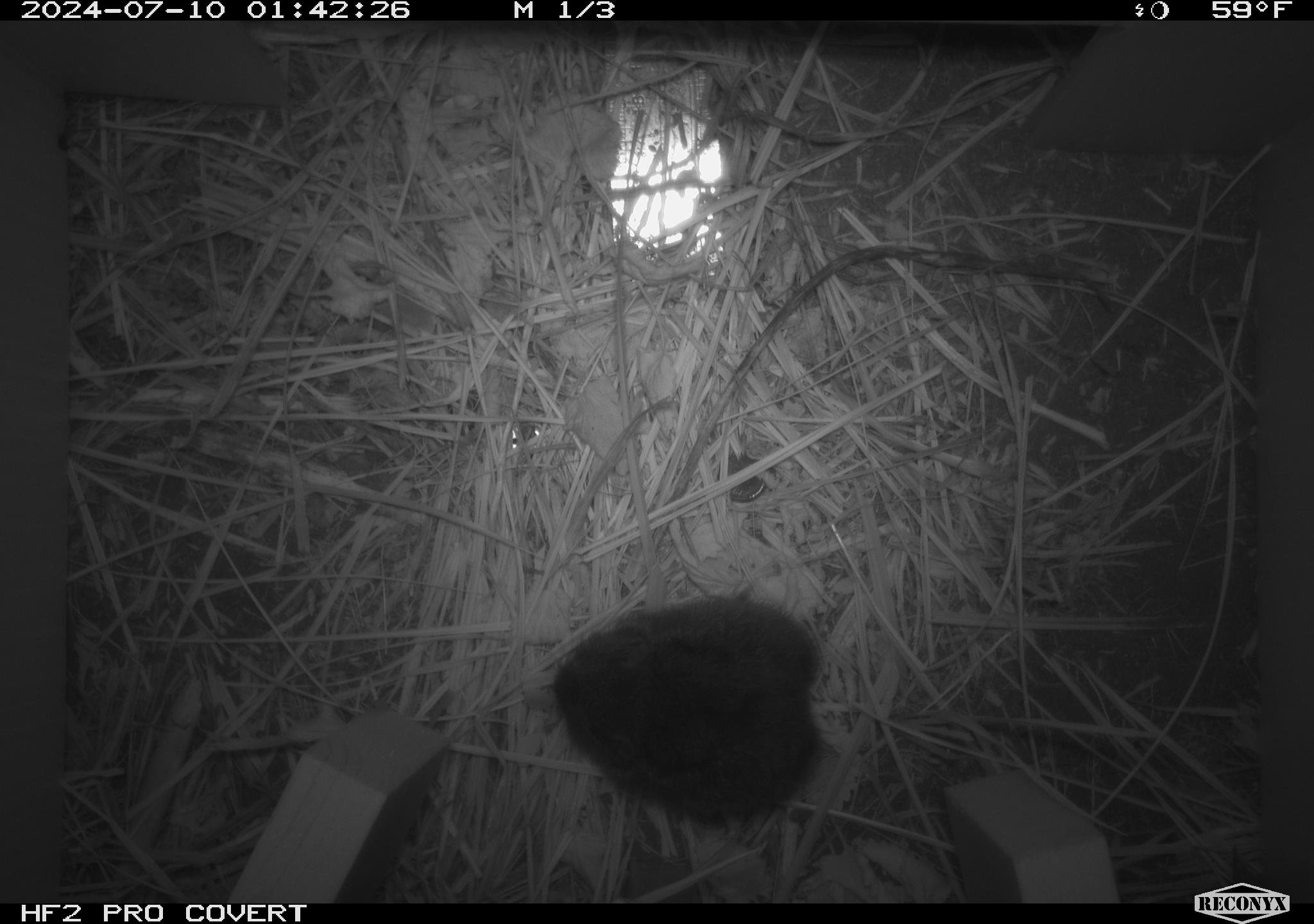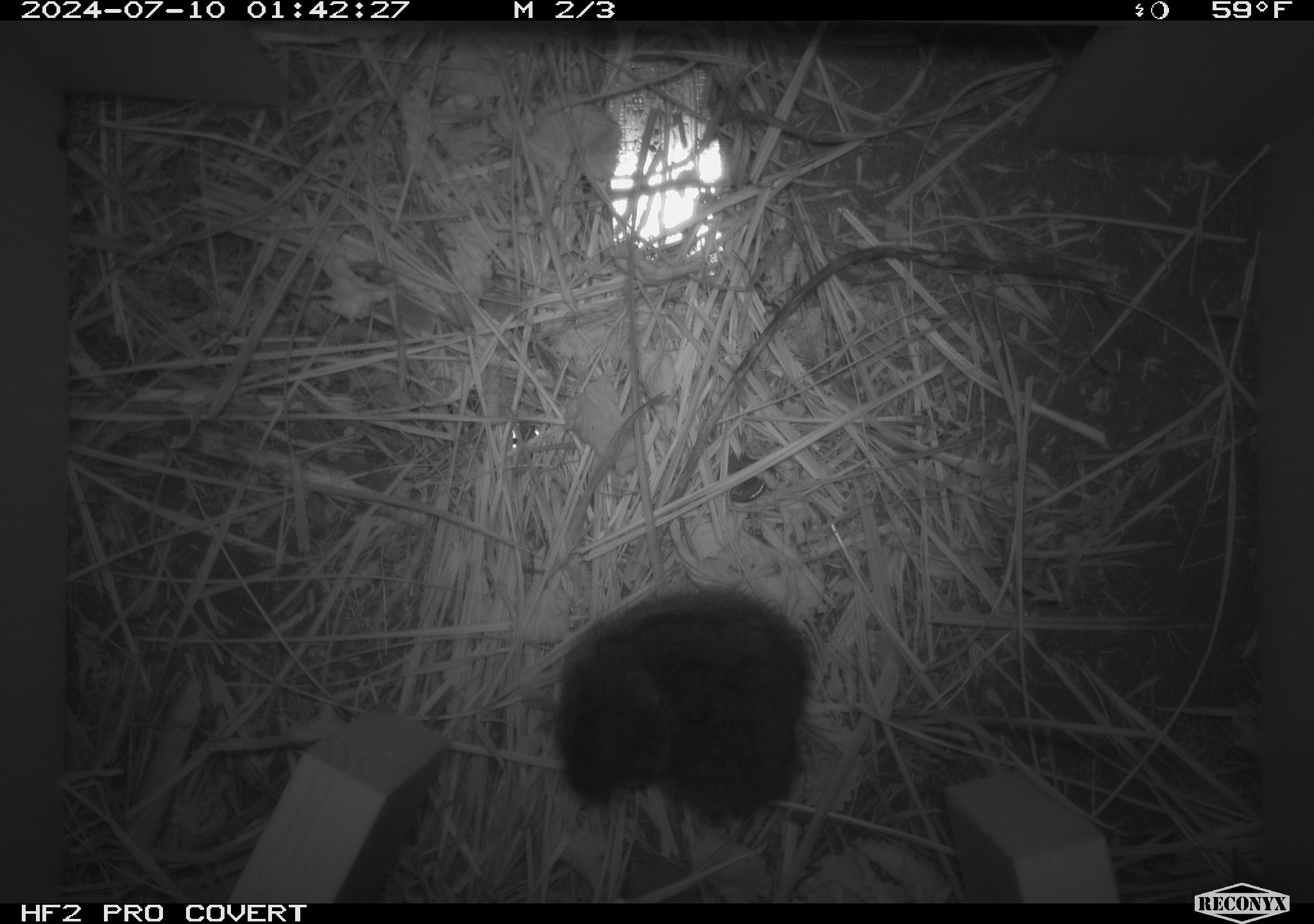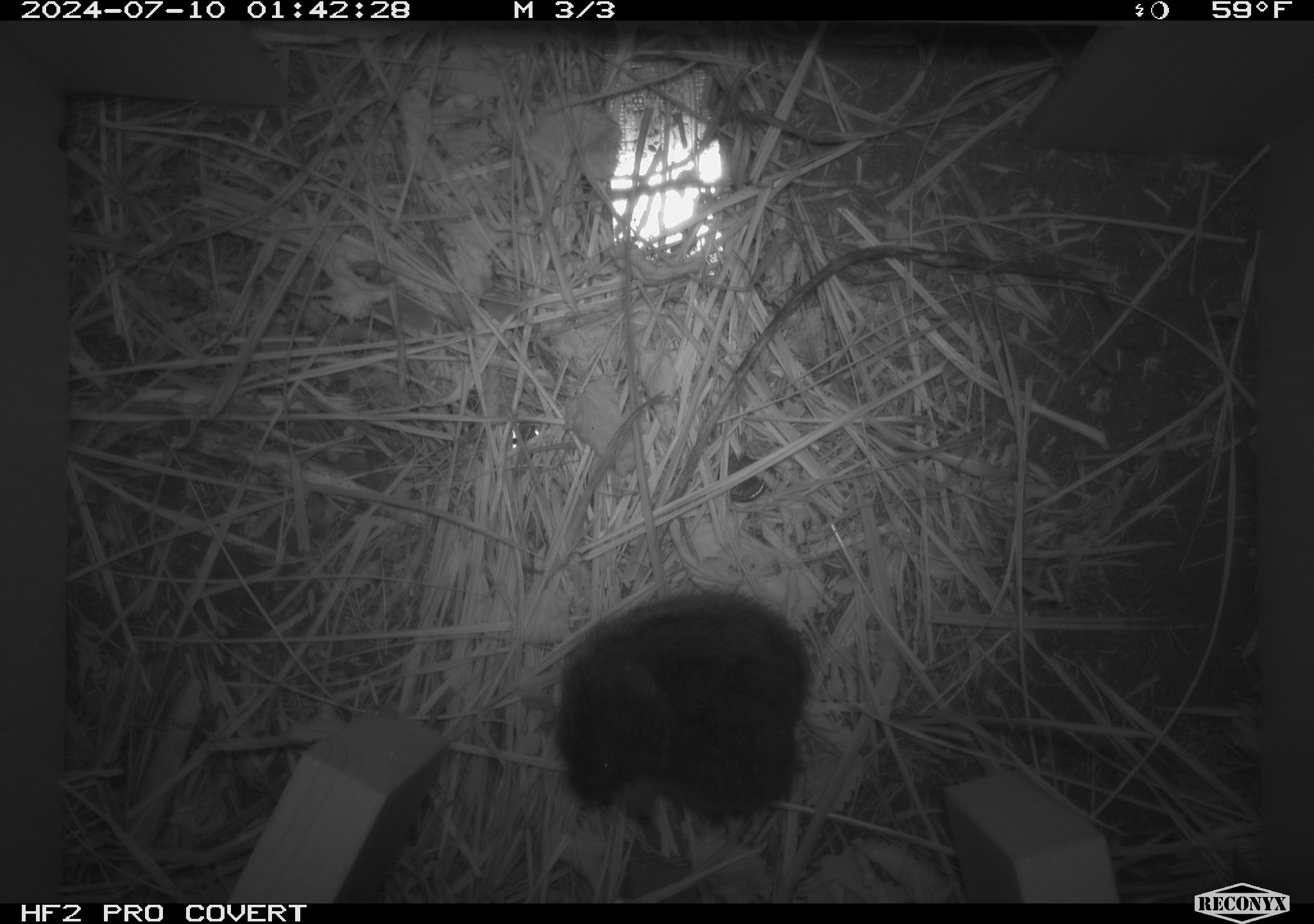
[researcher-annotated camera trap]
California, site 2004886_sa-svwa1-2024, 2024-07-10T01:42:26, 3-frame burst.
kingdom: Animalia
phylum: Chordata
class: Mammalia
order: Rodentia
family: Cricetidae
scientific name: Arvicolinae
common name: voles, lemmings, and muskrats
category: arvicolinae subfamily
Arvicolinae subfamily (voles, lemmings, and muskrats) (Arvicolinae).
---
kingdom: Animalia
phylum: Arthropoda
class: Malacostraca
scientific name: Malacostraca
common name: amphipods, crabs, isopods, krill, lobsters and shrimps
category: malacostracan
Malacostracan (amphipods, crabs, isopods, krill, lobsters and shrimps) (Malacostraca).